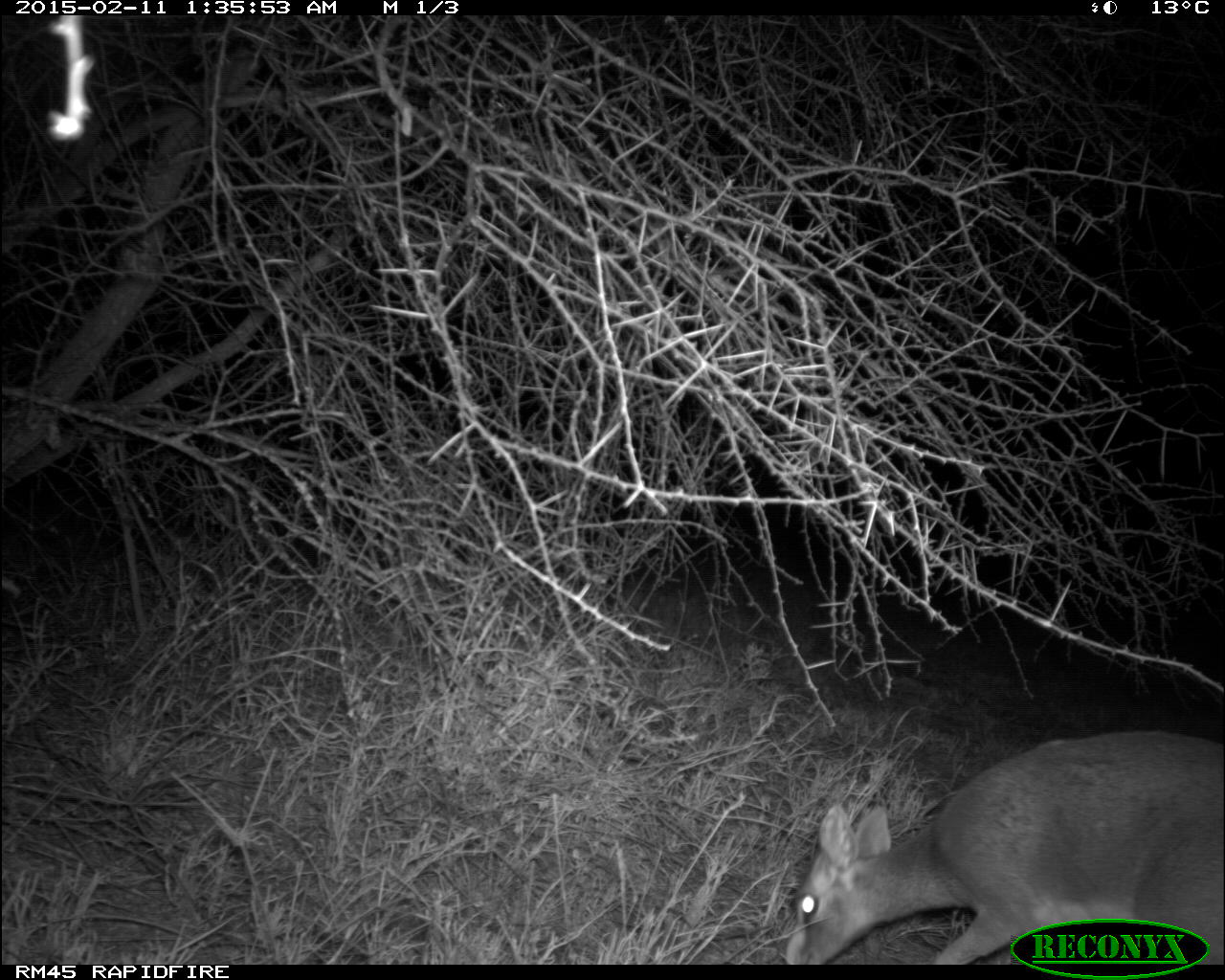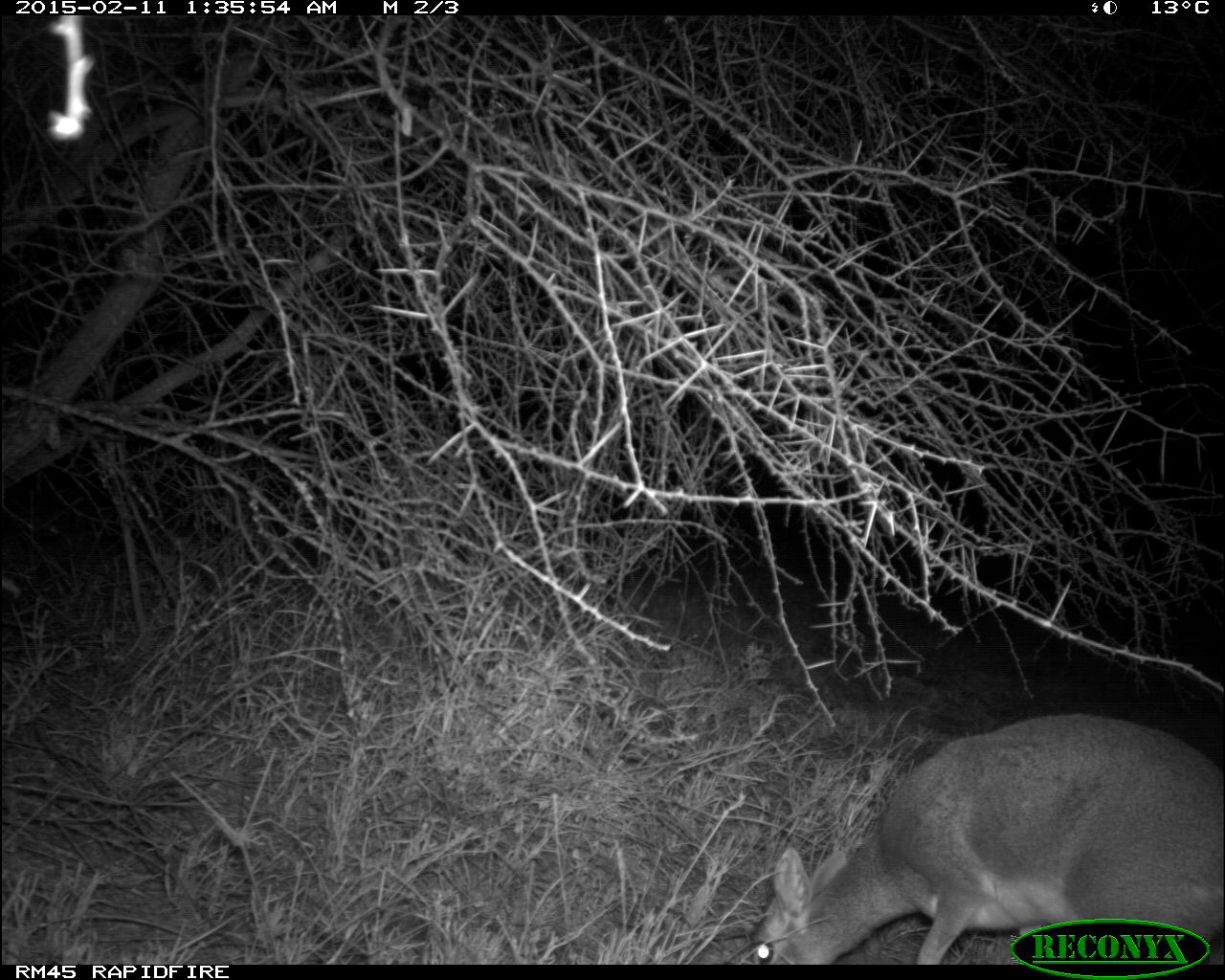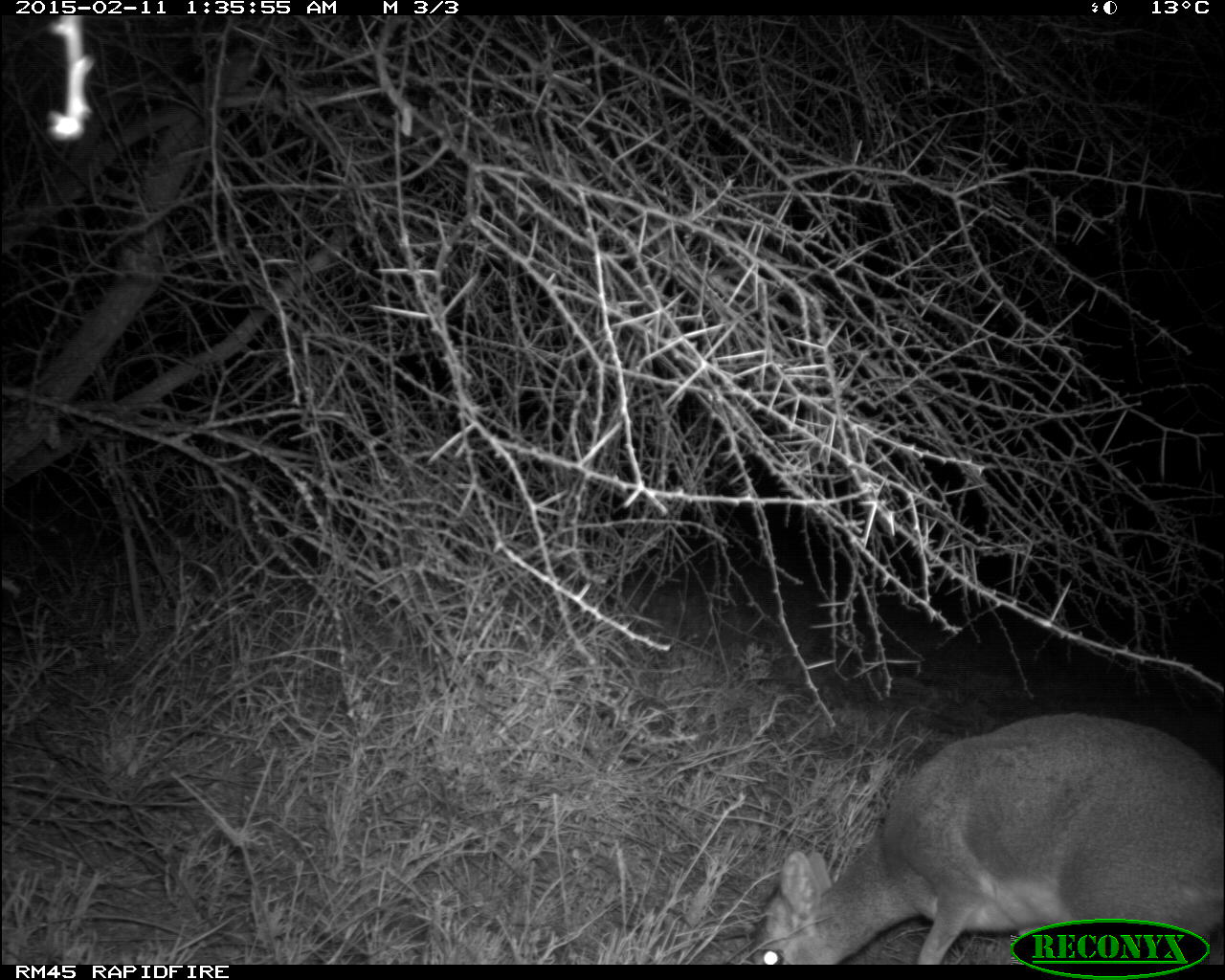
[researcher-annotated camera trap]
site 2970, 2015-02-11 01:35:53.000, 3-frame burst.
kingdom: Animalia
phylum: Chordata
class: Mammalia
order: Artiodactyla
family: Bovidae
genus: Madoqua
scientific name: Madoqua guentheri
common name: günther's dik-dik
Madoqua guentheri (günther's dik-dik), count 1.